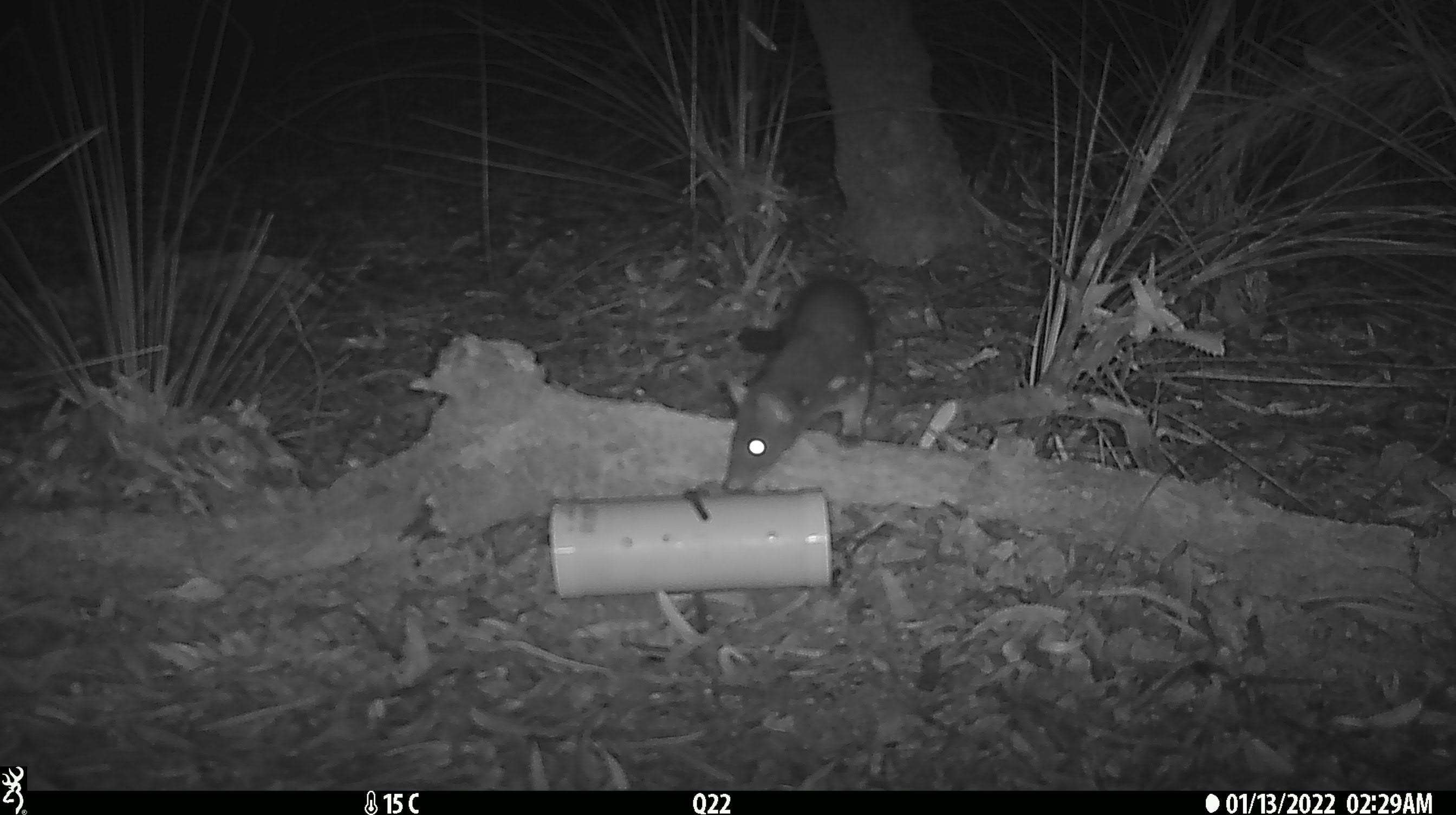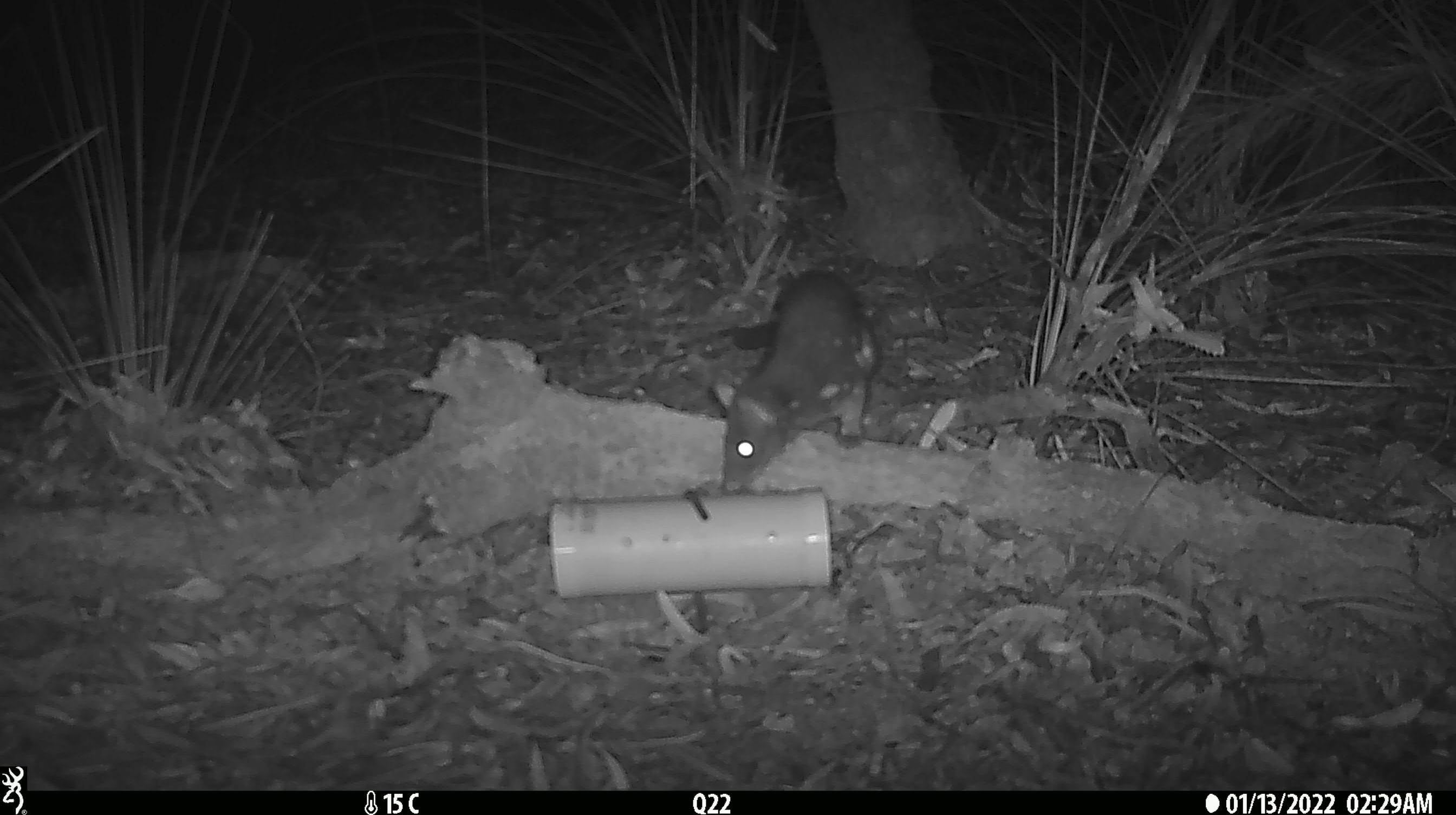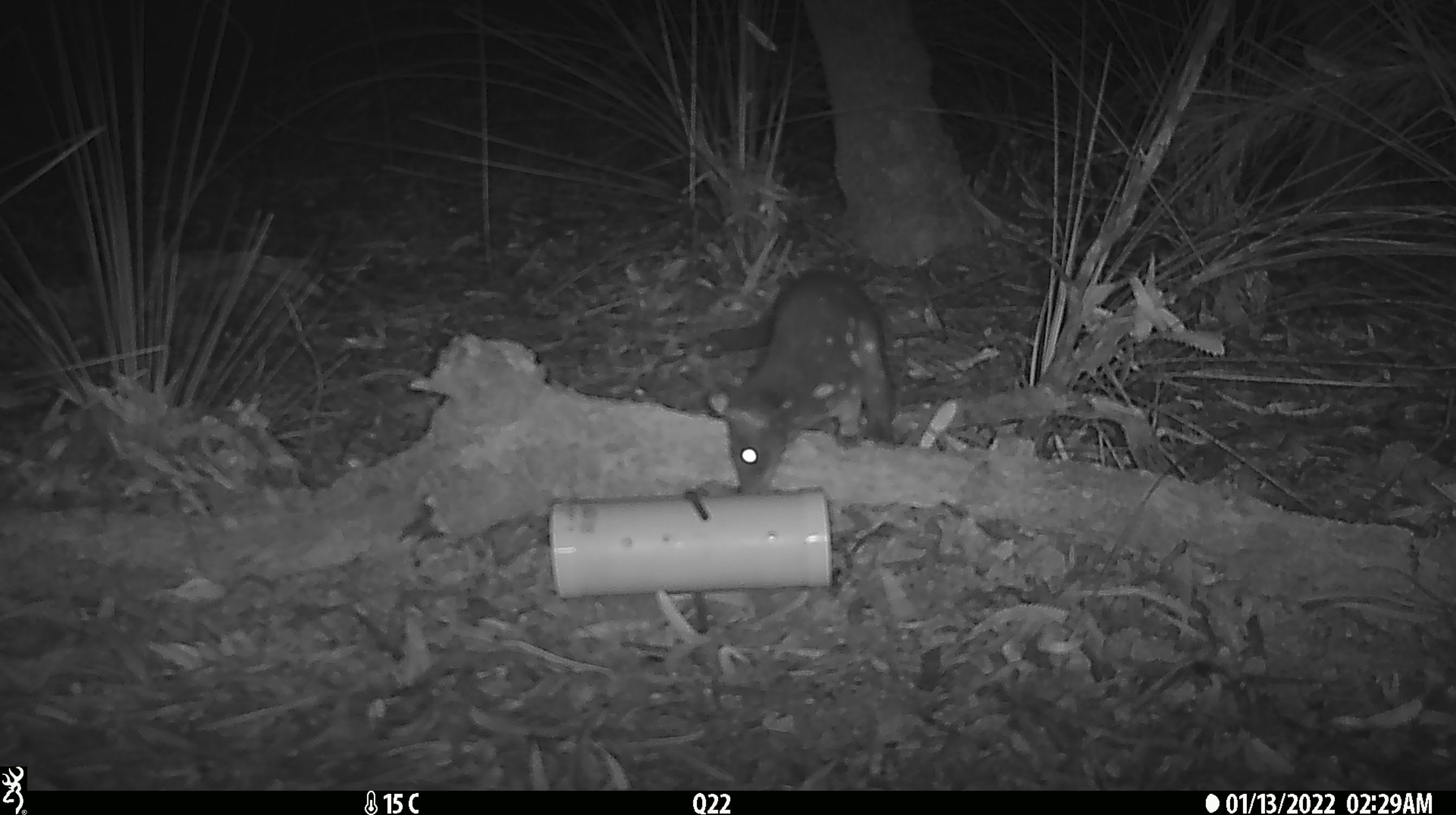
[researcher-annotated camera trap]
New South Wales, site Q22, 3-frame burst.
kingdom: Animalia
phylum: Chordata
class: Mammalia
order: Dasyuromorphia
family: Dasyuridae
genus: Dasyurus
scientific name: Dasyurus maculatus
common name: spotted-tailed quoll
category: quoll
Quoll (spotted-tailed quoll) (Dasyurus maculatus).